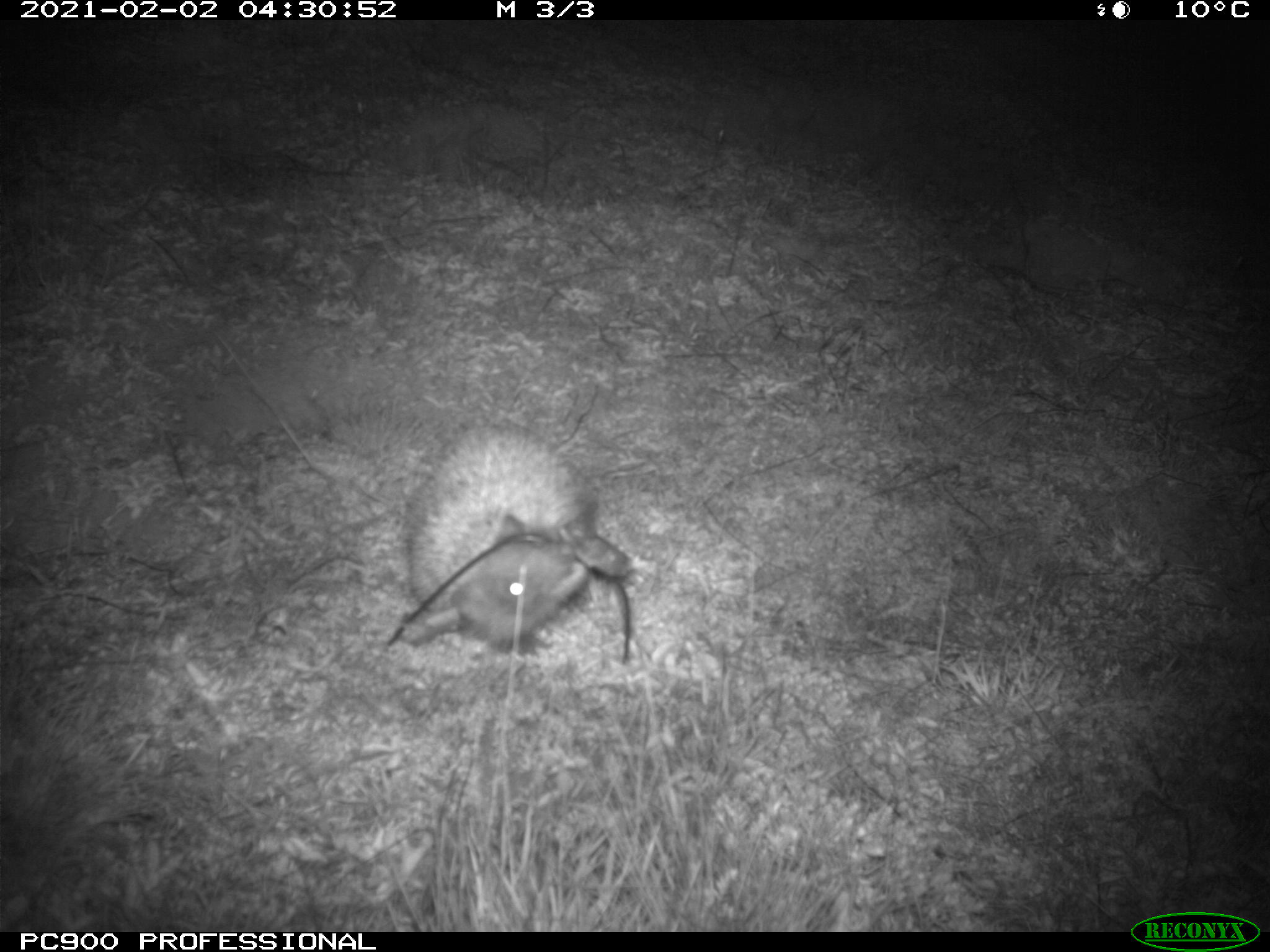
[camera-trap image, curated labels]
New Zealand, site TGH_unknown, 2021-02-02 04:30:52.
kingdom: Animalia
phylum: Chordata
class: Mammalia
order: Eulipotyphla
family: Erinaceidae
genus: Erinaceus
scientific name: Erinaceus europaeus europaeus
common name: european hedgehog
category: hedgehog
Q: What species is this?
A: Hedgehog (european hedgehog) (Erinaceus europaeus europaeus).